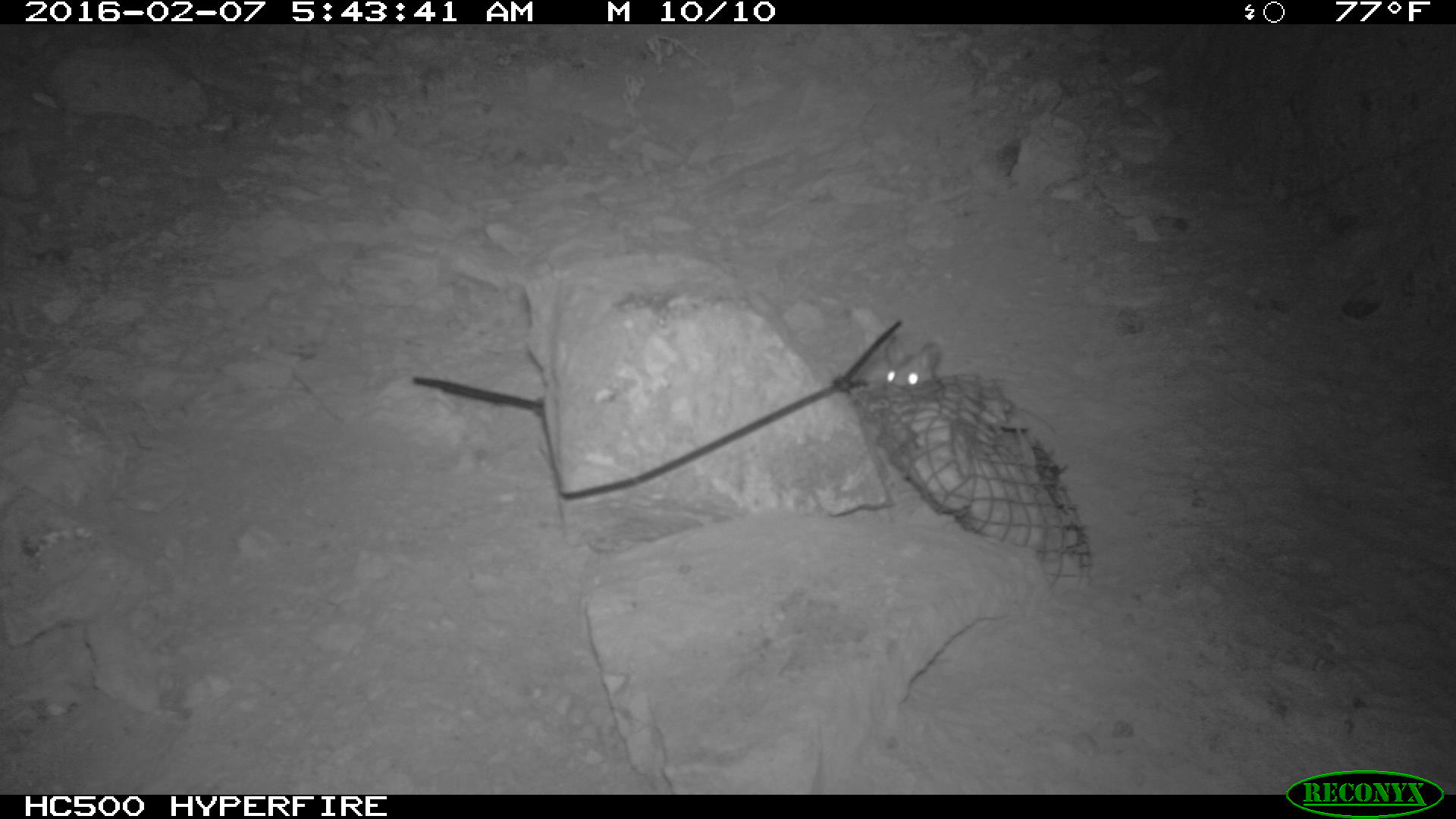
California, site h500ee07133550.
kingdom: Animalia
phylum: Chordata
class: Mammalia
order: Rodentia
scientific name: Rodentia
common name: rodent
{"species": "rodent (Rodentia)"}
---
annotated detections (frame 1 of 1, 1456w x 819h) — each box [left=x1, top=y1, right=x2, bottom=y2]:
rodent: [left=884, top=335, right=942, bottom=392]